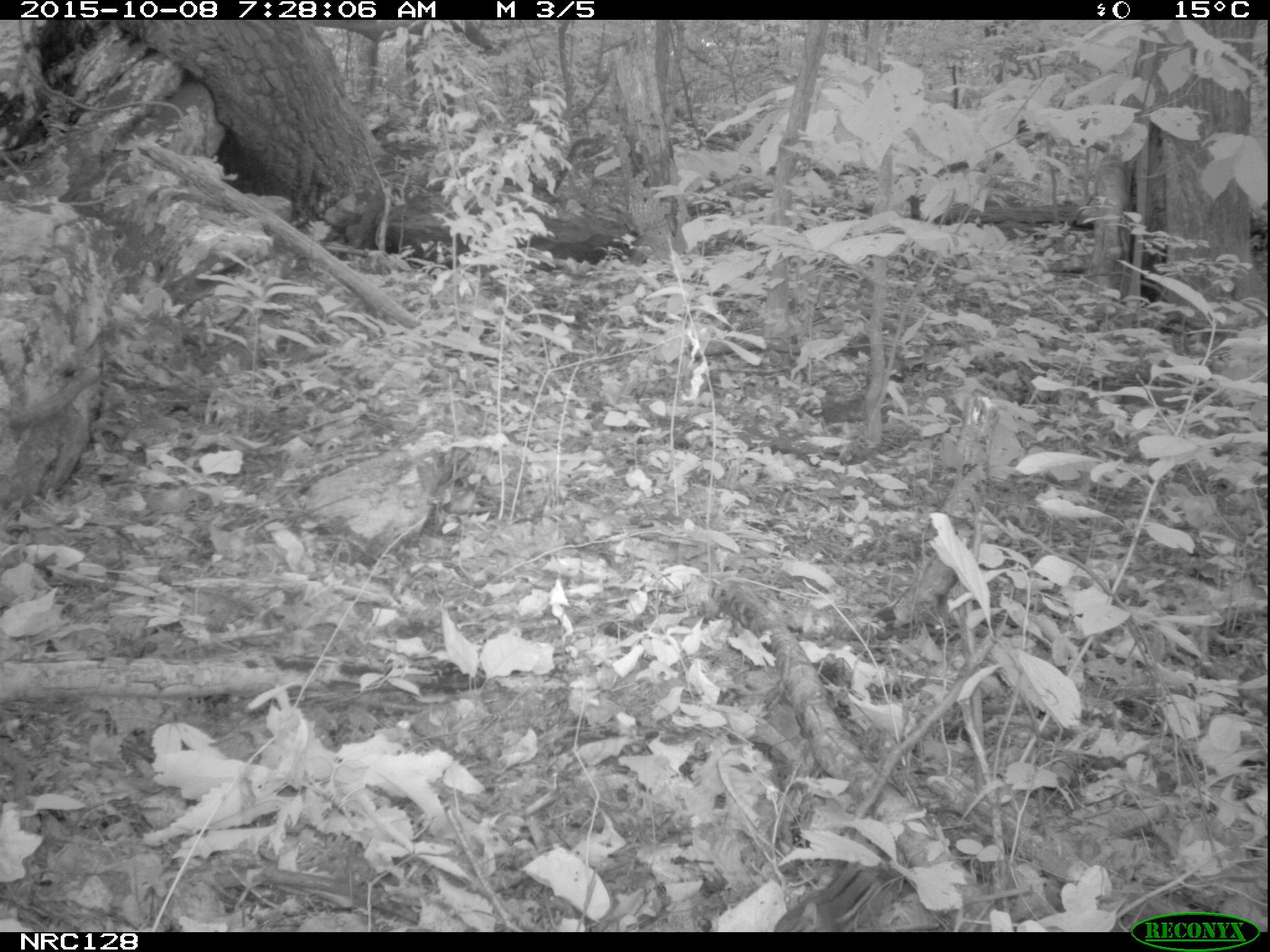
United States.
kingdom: Animalia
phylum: Chordata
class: Mammalia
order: Rodentia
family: Sciuridae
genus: Tamias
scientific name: Tamias striatus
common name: eastern chipmunk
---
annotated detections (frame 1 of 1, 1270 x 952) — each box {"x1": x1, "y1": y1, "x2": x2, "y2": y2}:
Eastern Chipmunk: {"x1": 772, "y1": 856, "x2": 910, "y2": 935}